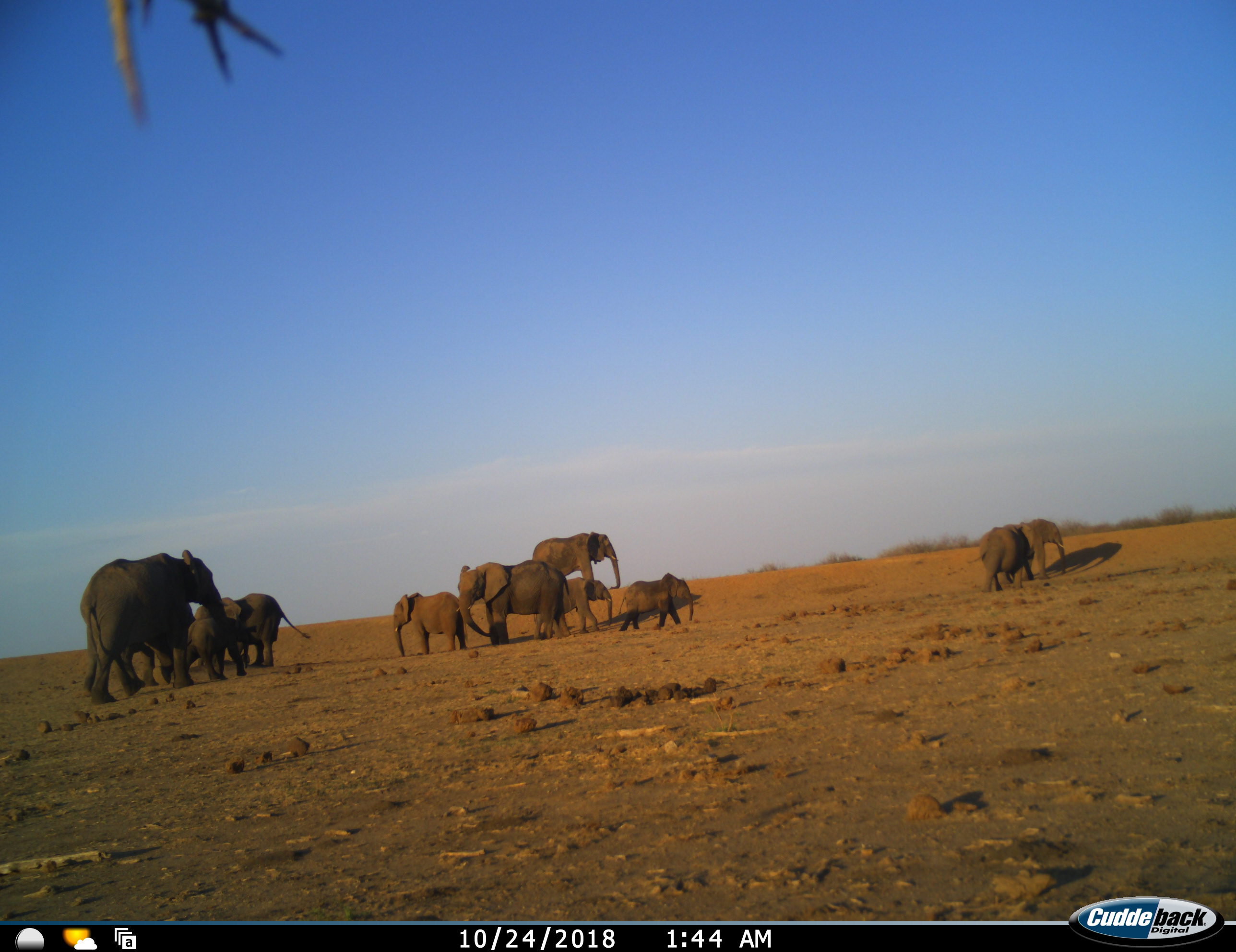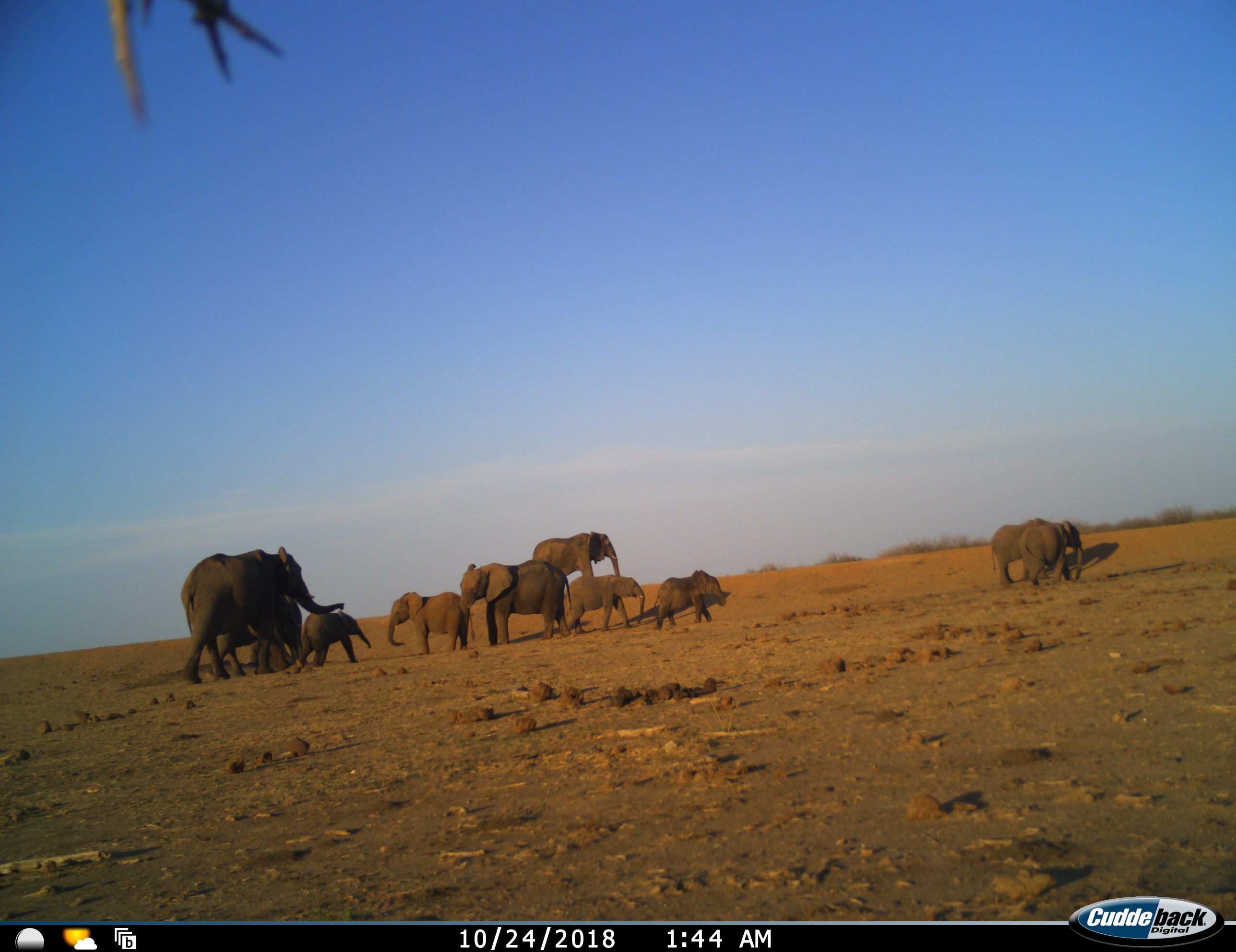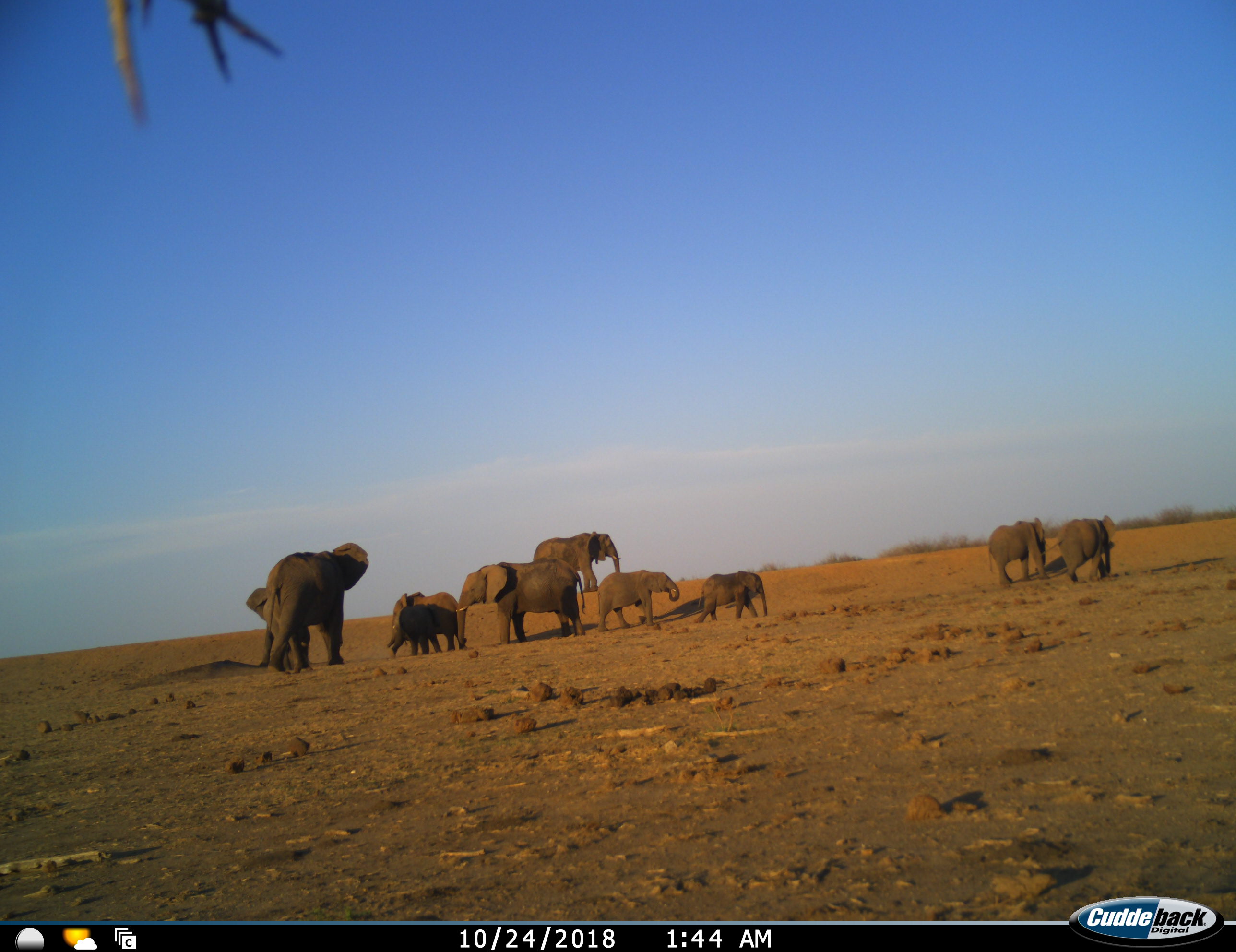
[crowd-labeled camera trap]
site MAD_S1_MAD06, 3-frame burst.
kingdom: Animalia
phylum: Chordata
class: Mammalia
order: Proboscidea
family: Elephantidae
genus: Loxodonta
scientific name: Loxodonta africana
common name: african bush elephant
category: elephant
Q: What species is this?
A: Elephant (african bush elephant) (Loxodonta africana).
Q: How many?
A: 11-50.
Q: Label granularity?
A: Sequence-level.